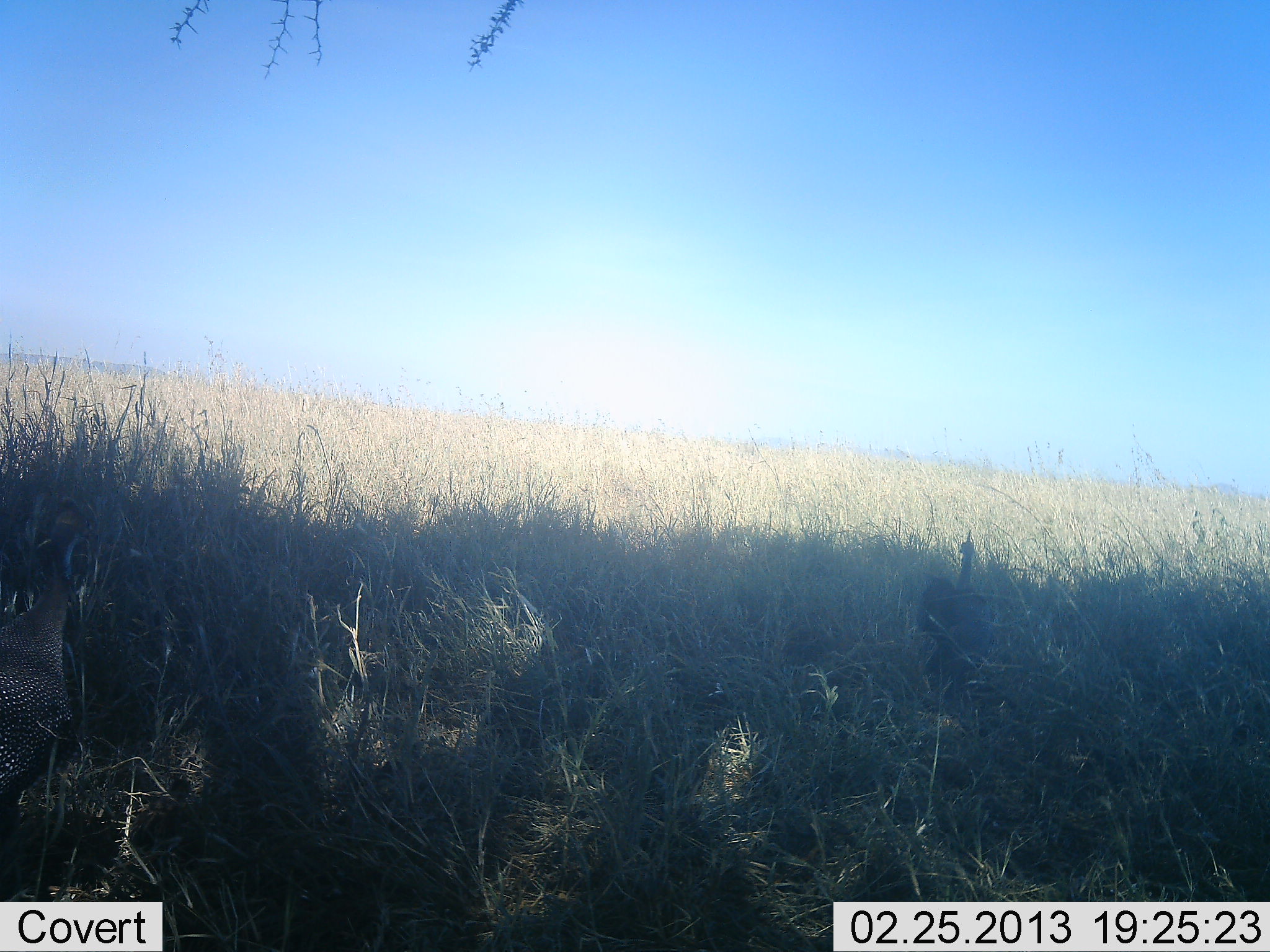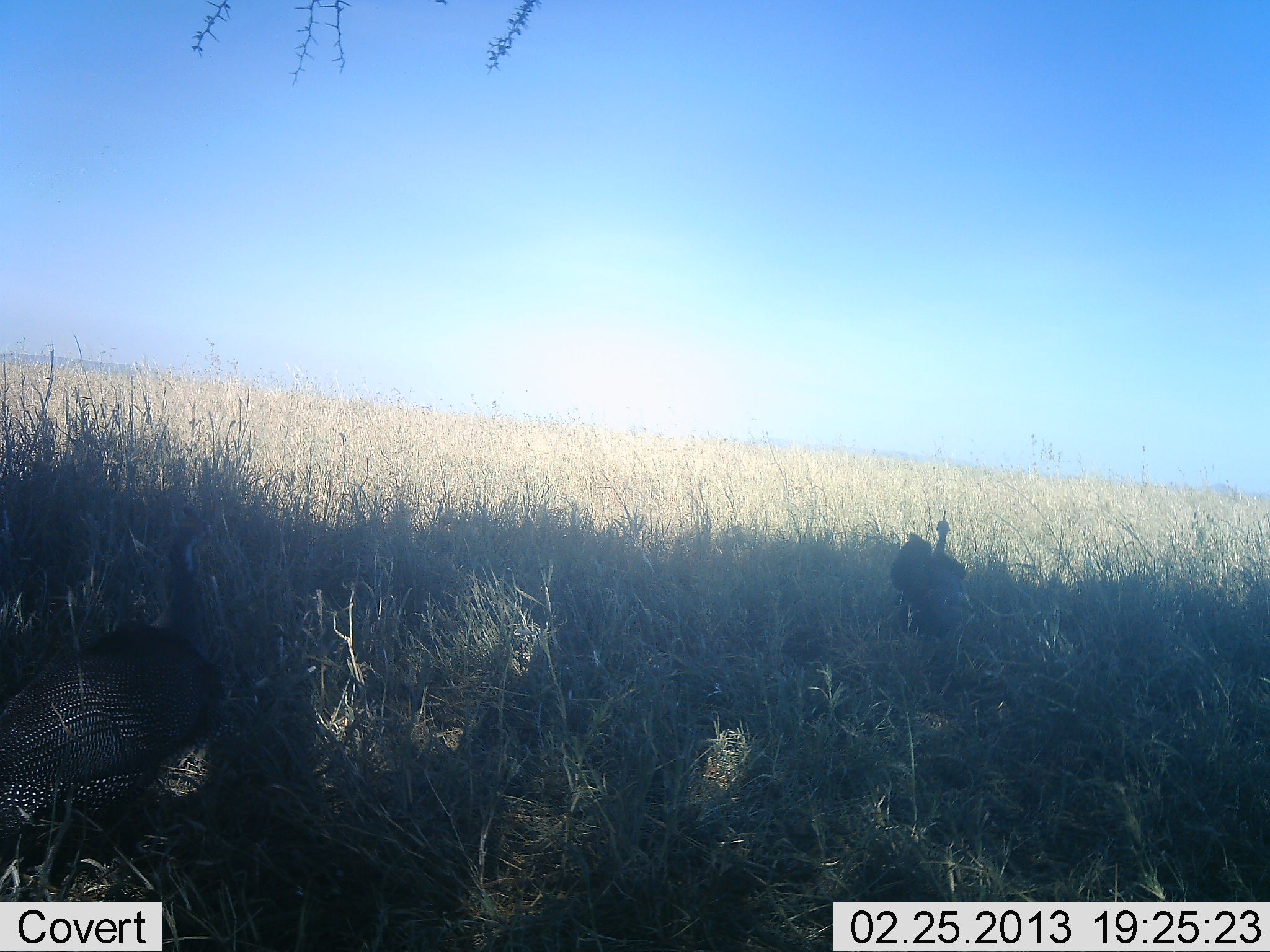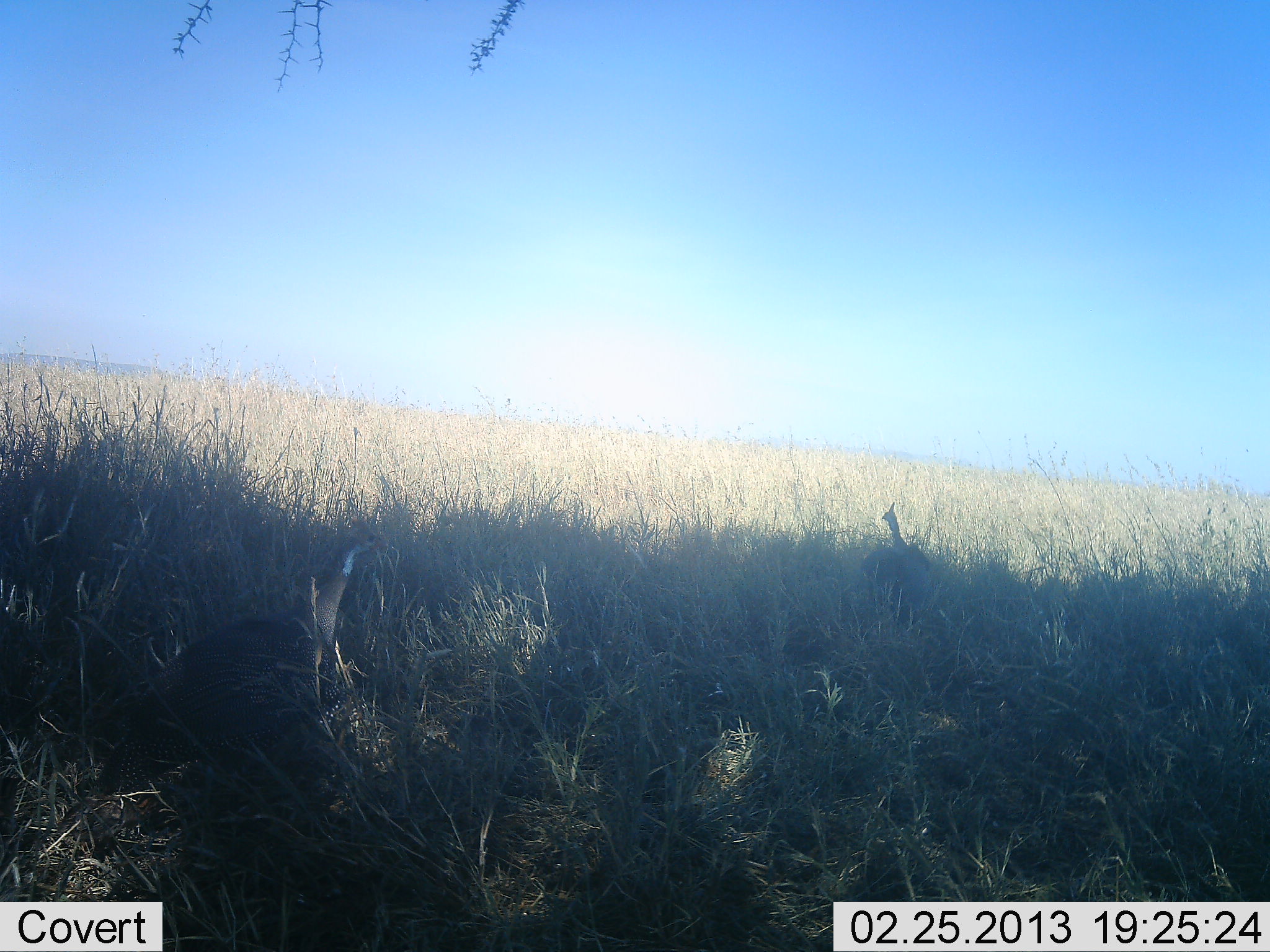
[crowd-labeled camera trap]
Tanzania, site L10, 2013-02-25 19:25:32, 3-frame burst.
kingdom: Animalia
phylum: Chordata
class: Aves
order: Galliformes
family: Numididae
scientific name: Numididae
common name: guinea fowl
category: guineafowl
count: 2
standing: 5%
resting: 0%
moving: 84%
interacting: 0%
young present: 0%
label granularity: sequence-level